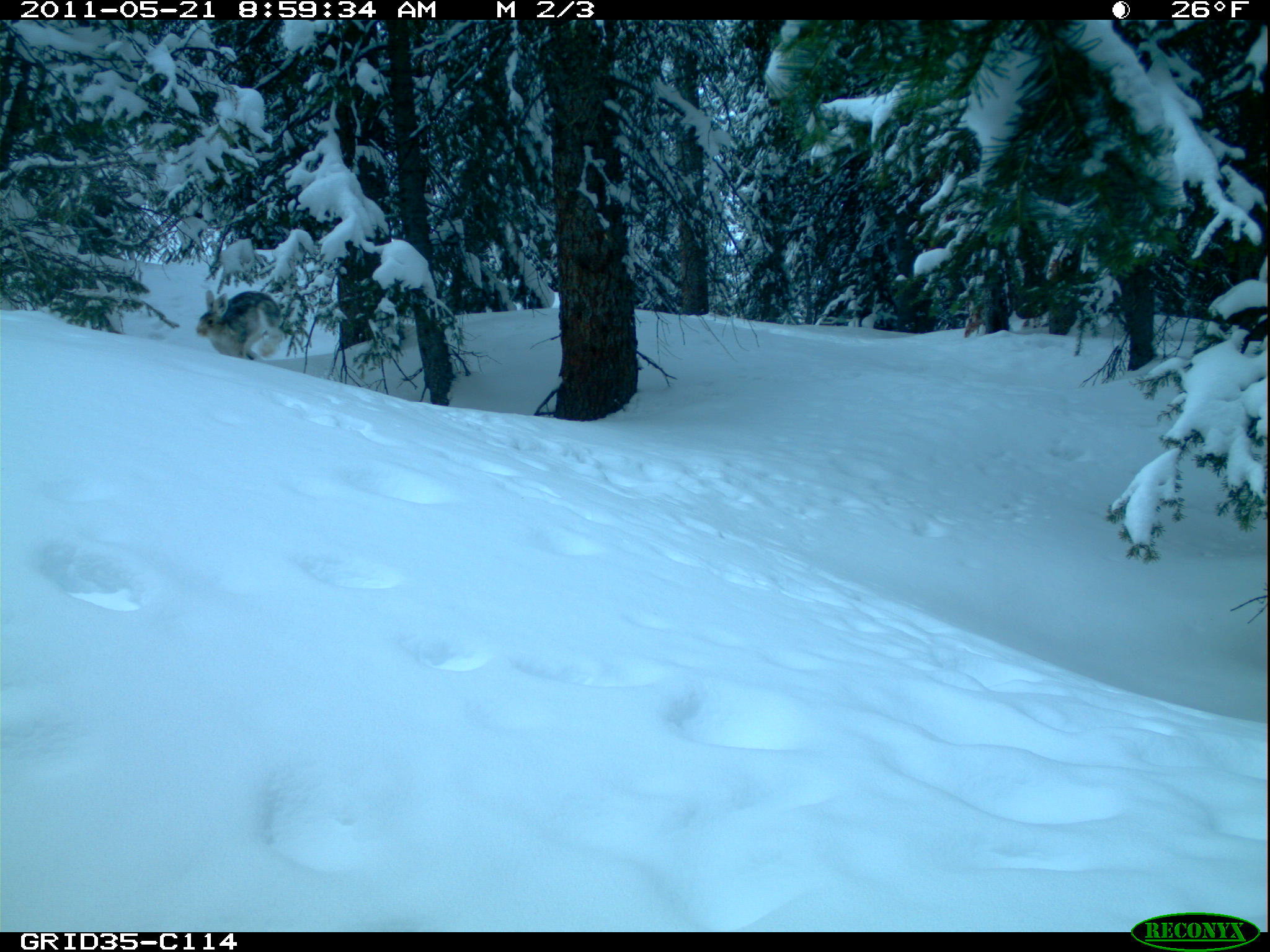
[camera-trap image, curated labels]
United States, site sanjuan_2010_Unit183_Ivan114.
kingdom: Animalia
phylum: Chordata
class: Mammalia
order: Lagomorpha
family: Leporidae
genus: Lepus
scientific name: Lepus americanus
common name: snowshoe hare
Lepus americanus (snowshoe hare).